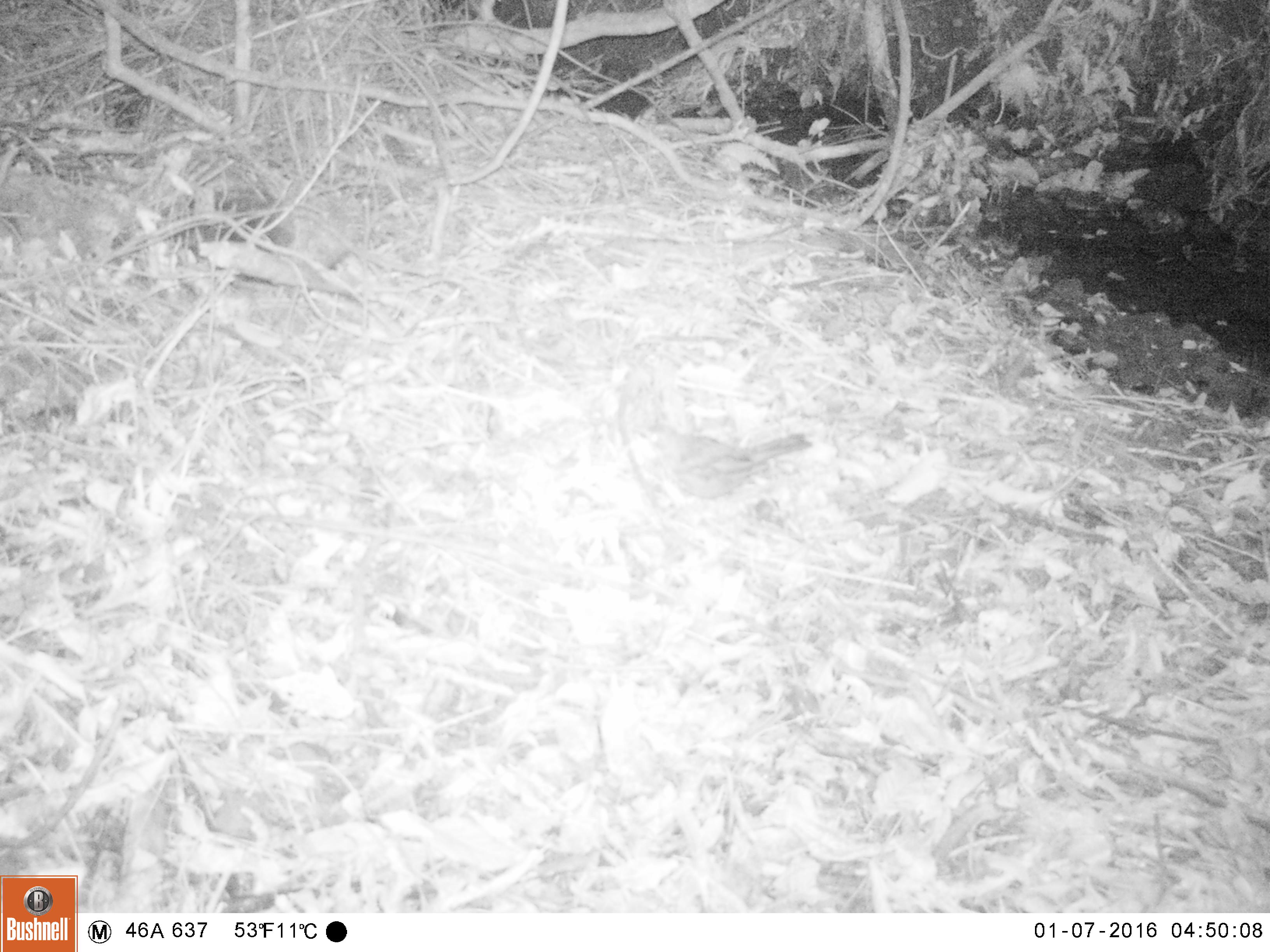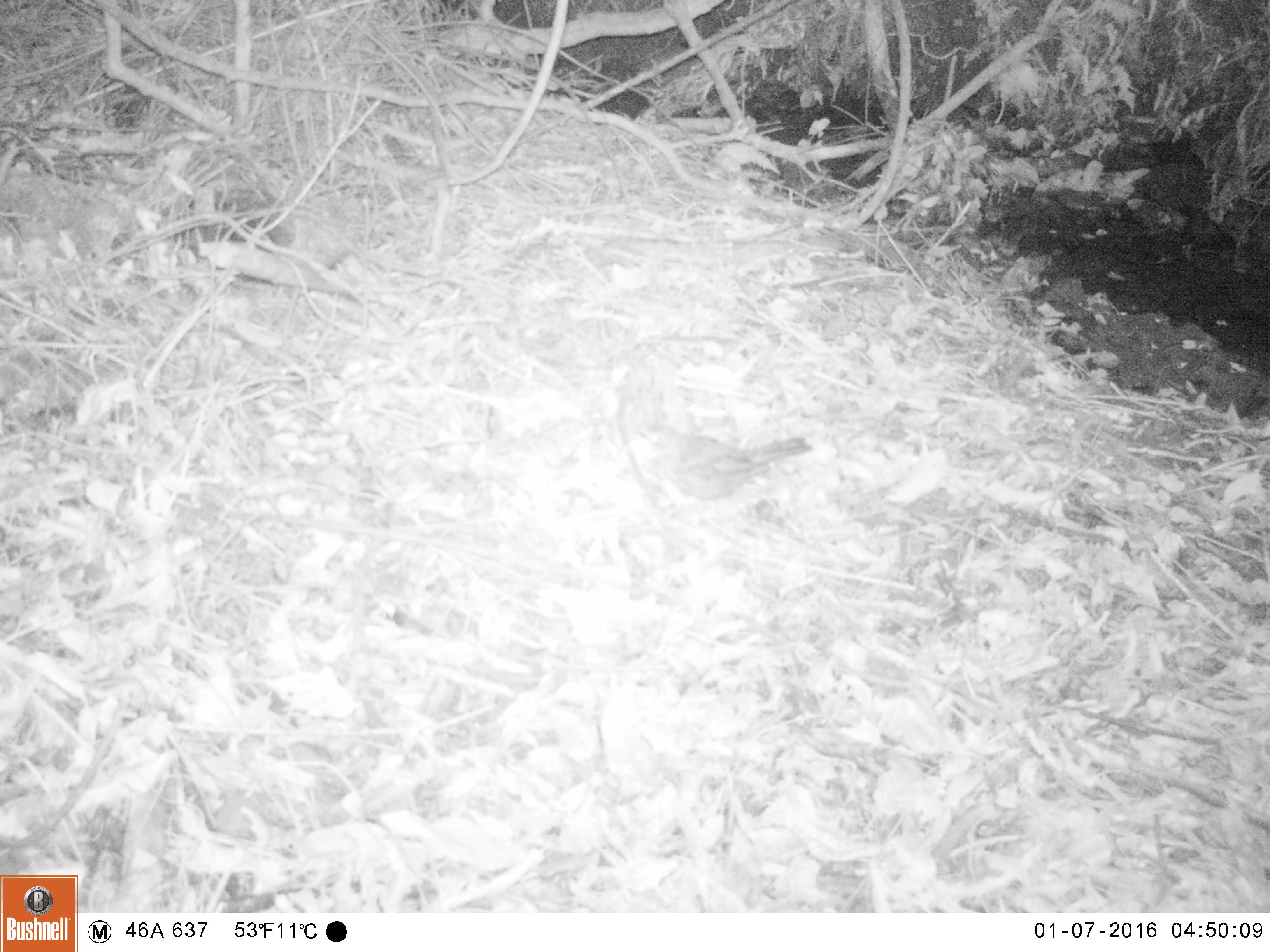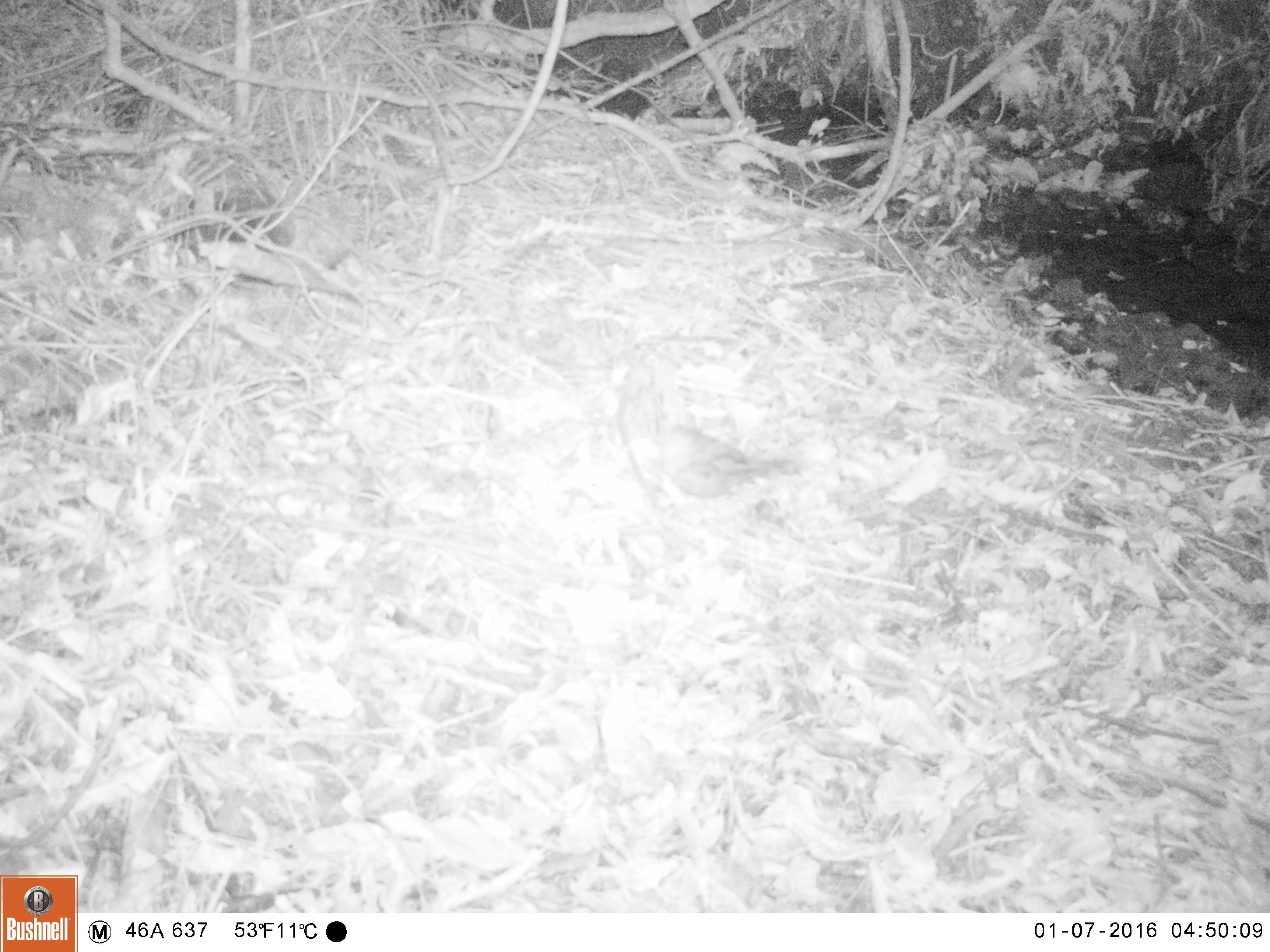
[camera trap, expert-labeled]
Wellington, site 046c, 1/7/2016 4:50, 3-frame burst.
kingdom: Animalia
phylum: Chordata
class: Aves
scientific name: Aves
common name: bird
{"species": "bird (Aves)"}